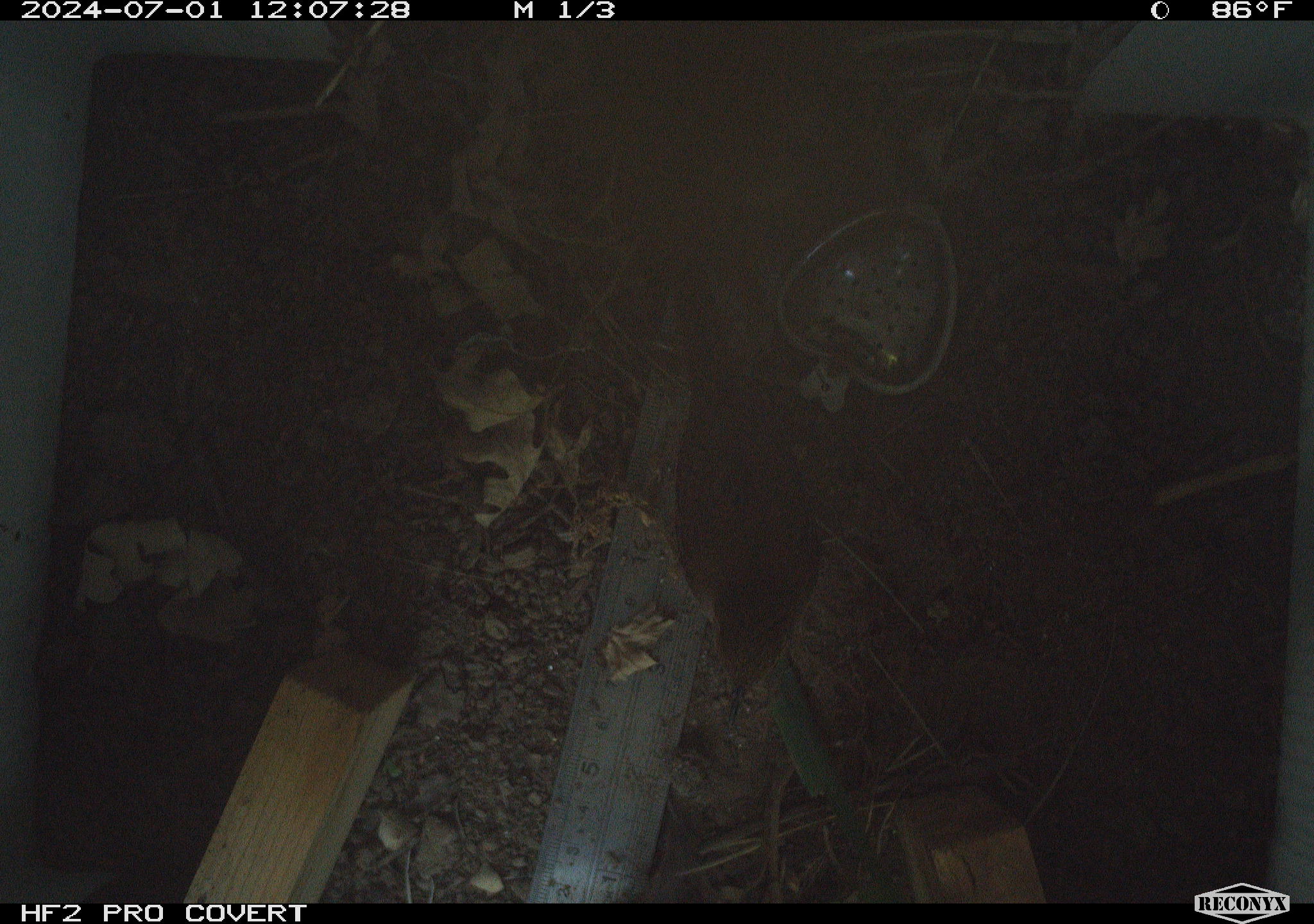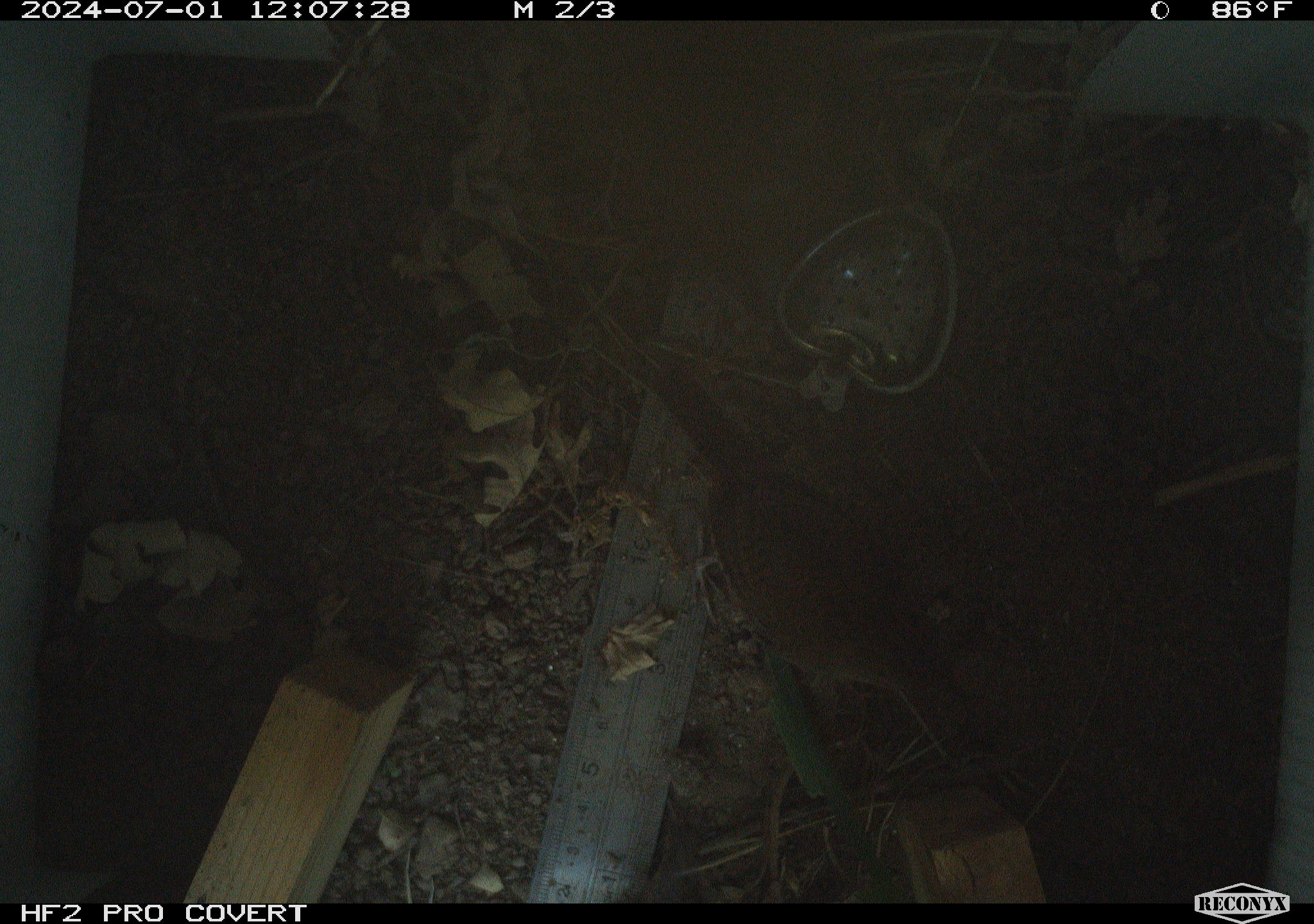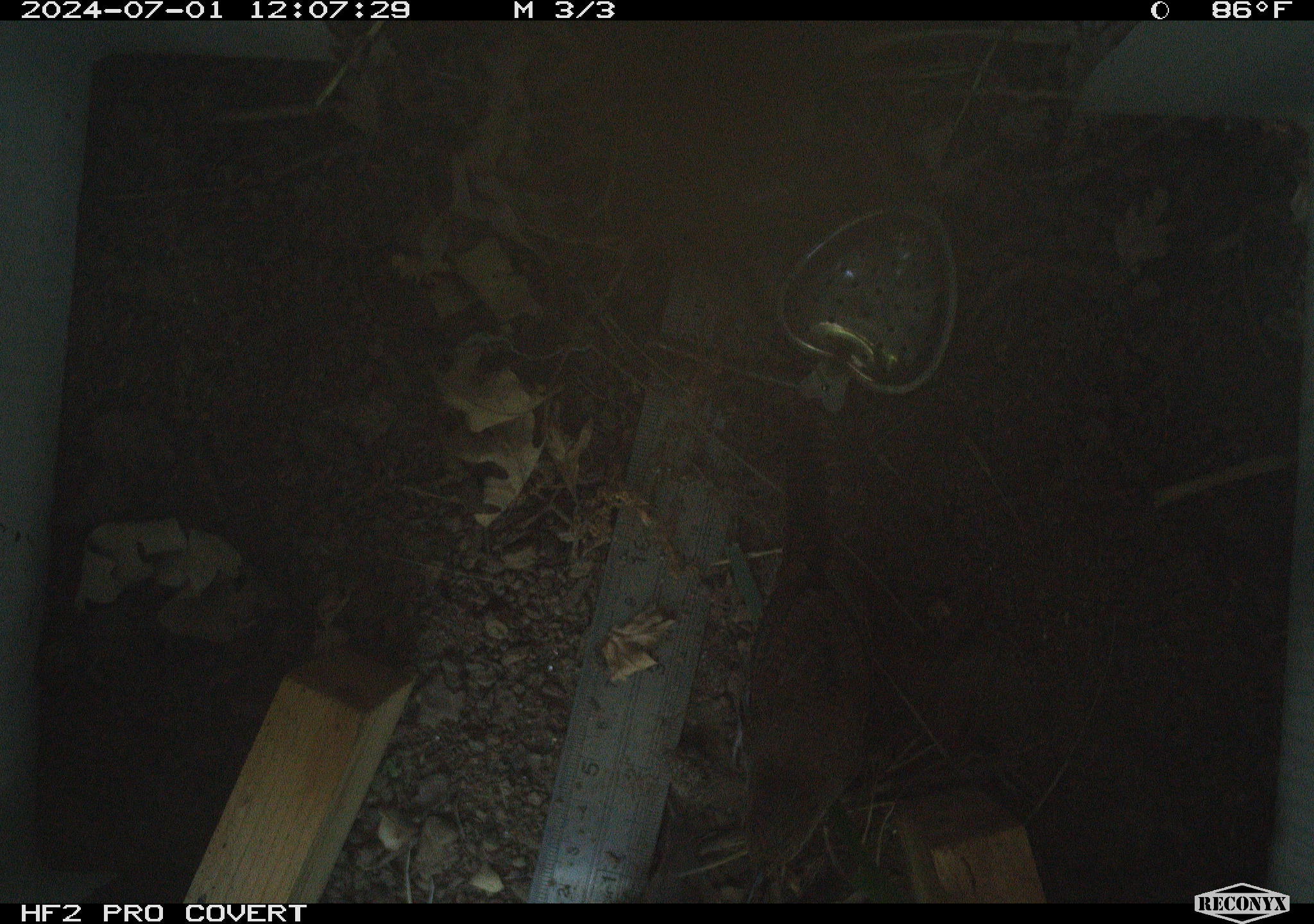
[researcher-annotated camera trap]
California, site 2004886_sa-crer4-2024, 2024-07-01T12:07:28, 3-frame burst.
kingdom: Animalia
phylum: Chordata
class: Aves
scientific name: Aves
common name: bird